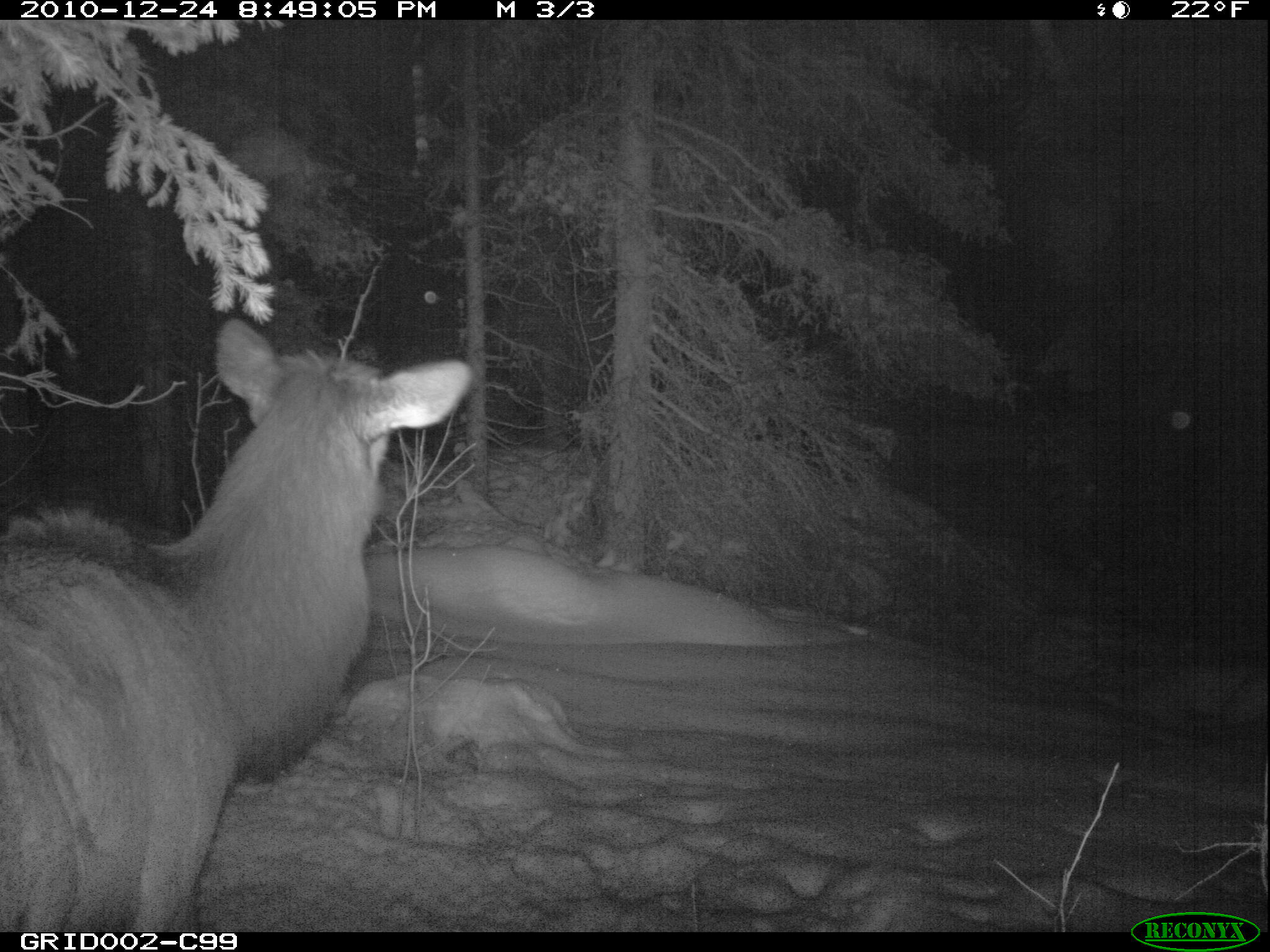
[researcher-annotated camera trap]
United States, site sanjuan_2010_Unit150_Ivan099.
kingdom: Animalia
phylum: Chordata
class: Mammalia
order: Artiodactyla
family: Cervidae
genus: Cervus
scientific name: Cervus elaphus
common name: red deer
Cervus elaphus (red deer).